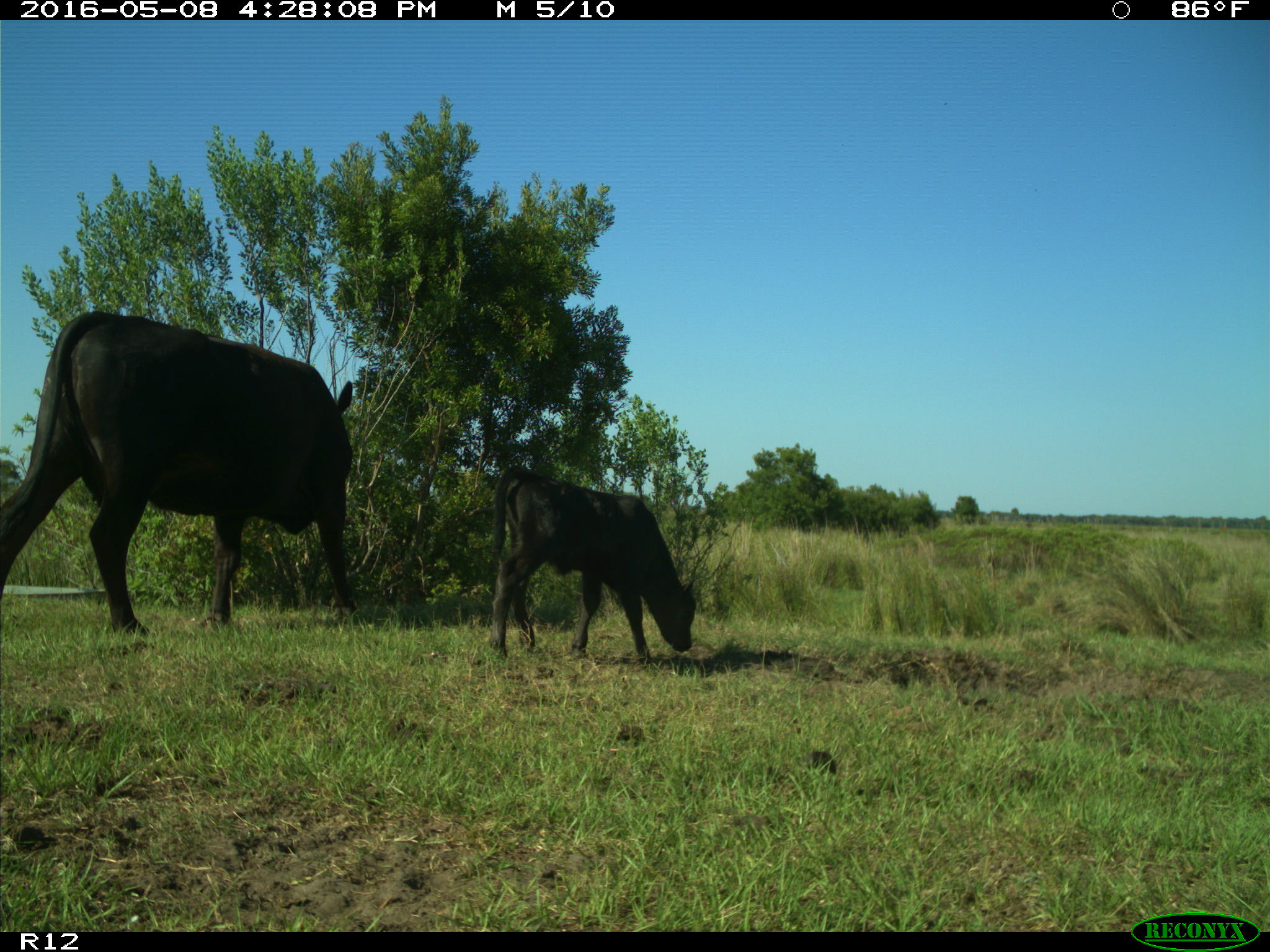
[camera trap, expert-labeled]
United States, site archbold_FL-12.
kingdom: Animalia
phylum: Chordata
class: Mammalia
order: Artiodactyla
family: Bovidae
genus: Bos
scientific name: Bos taurus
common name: domestic cow